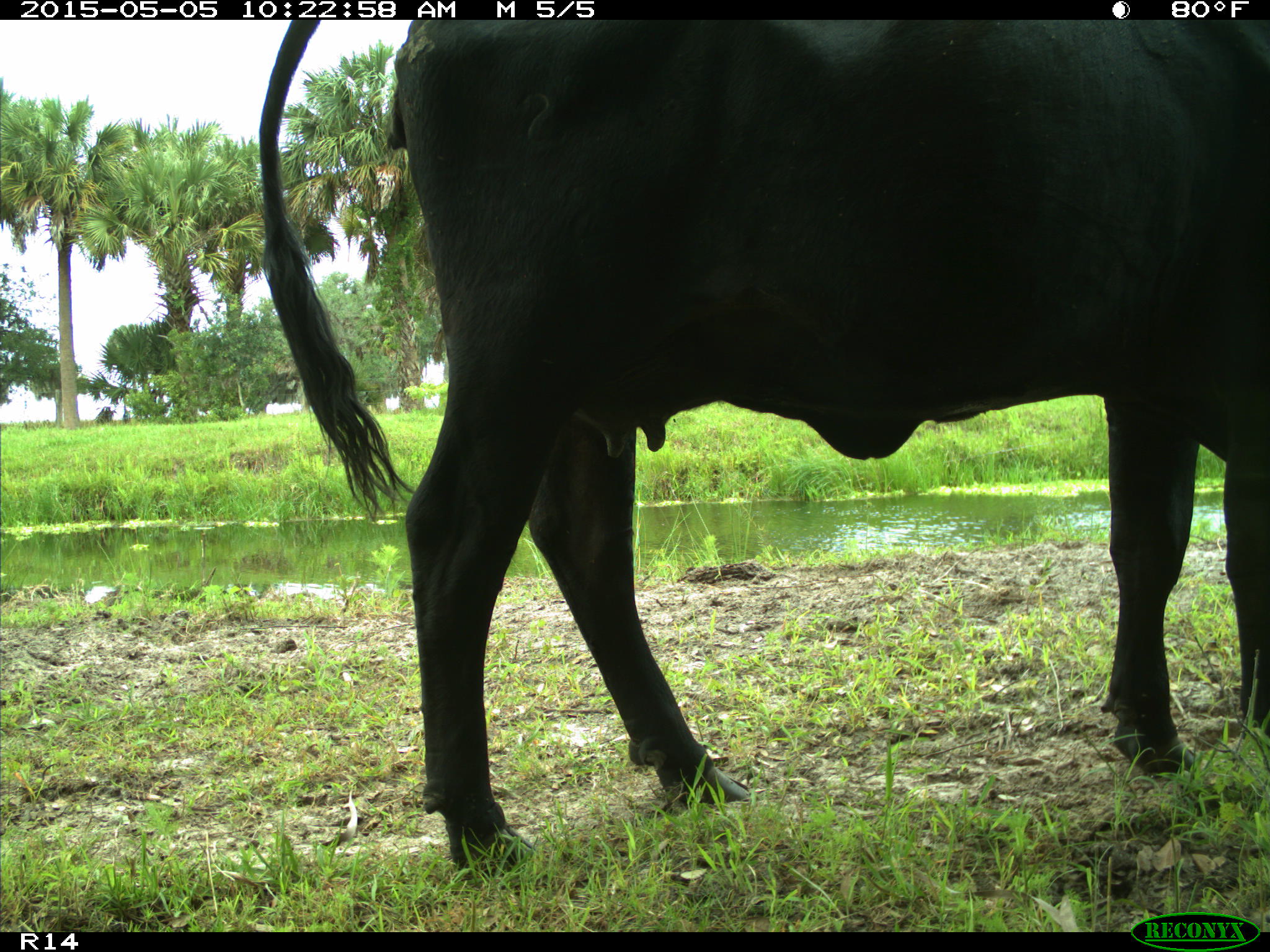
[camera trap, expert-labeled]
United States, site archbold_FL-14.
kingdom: Animalia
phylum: Chordata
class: Mammalia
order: Artiodactyla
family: Bovidae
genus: Bos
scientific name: Bos taurus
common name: domestic cow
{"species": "Bos taurus (domestic cow)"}